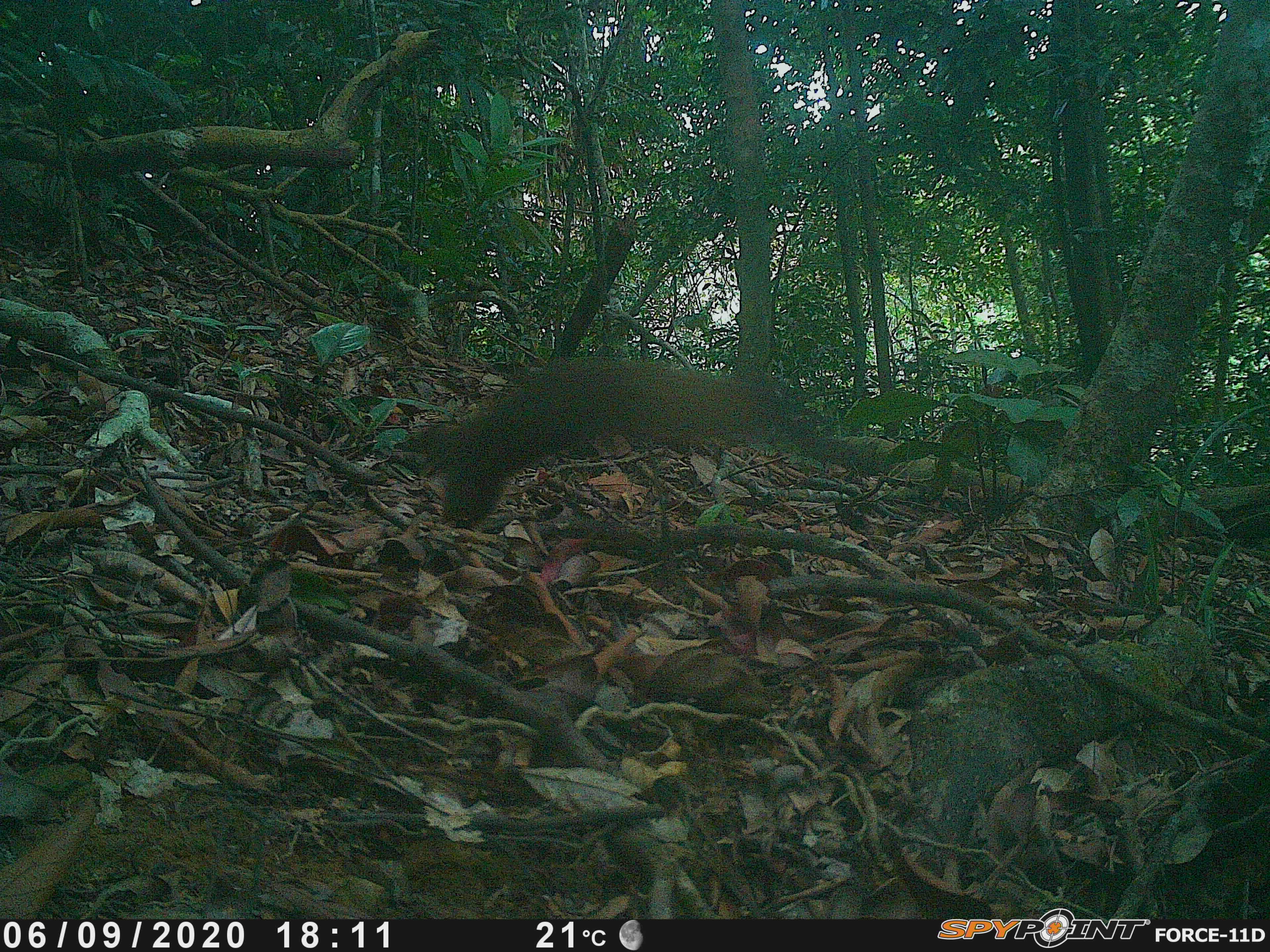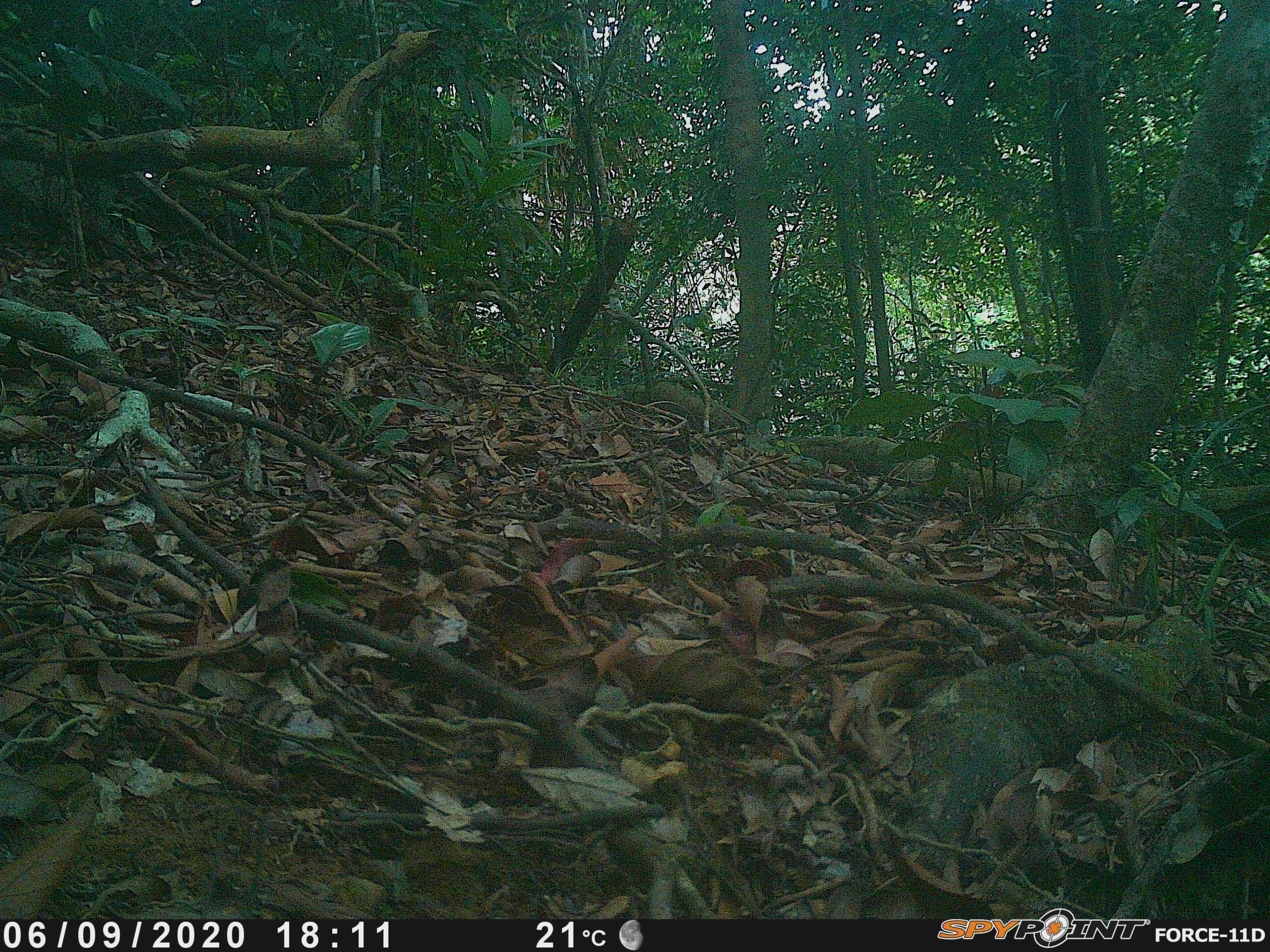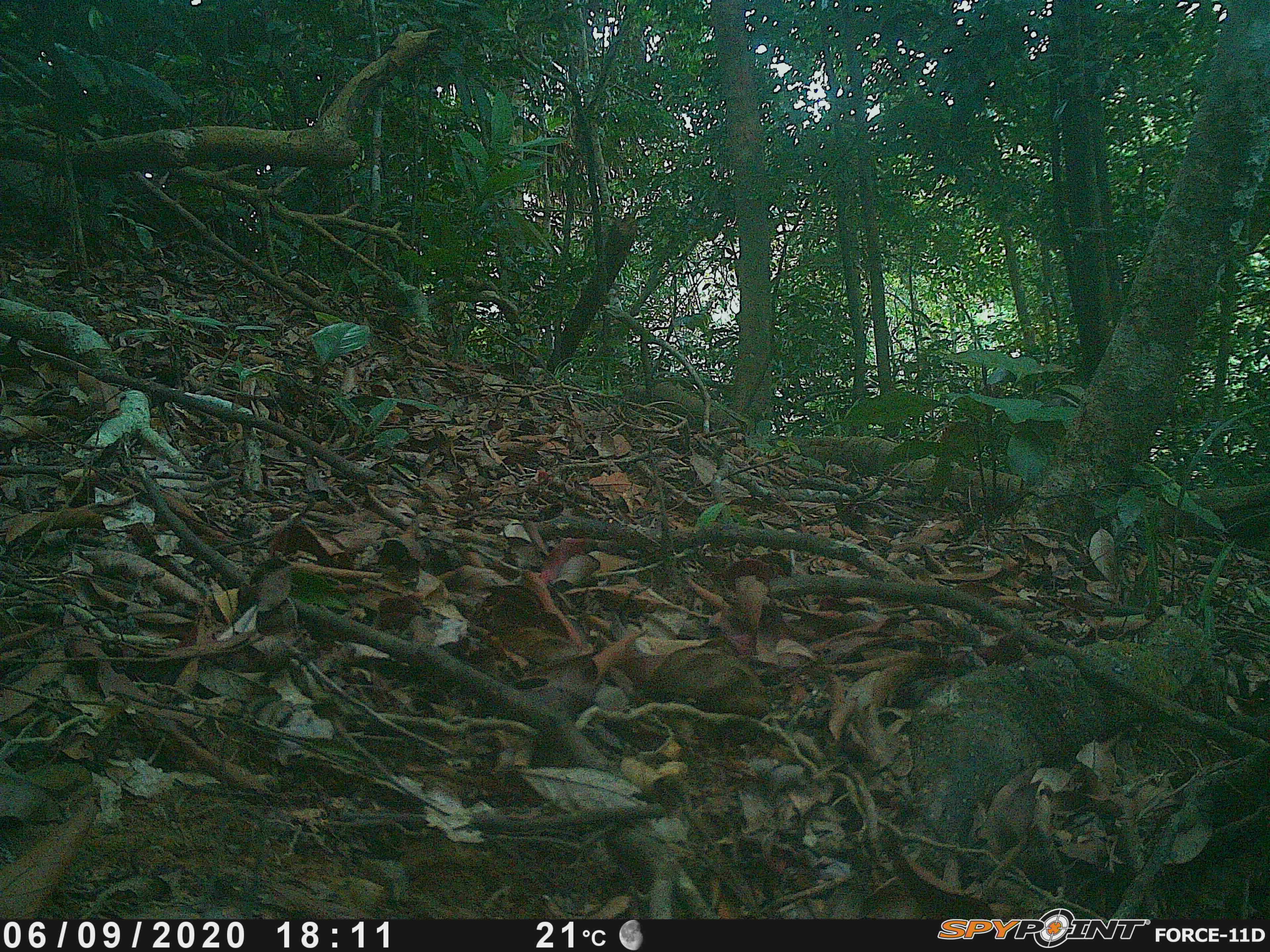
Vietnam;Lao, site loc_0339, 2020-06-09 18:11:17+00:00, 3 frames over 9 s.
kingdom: Animalia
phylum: Chordata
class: Mammalia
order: Rodentia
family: Sciuridae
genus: Sciurus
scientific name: Sciurus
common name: squirrel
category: unidentified squirrel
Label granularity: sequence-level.